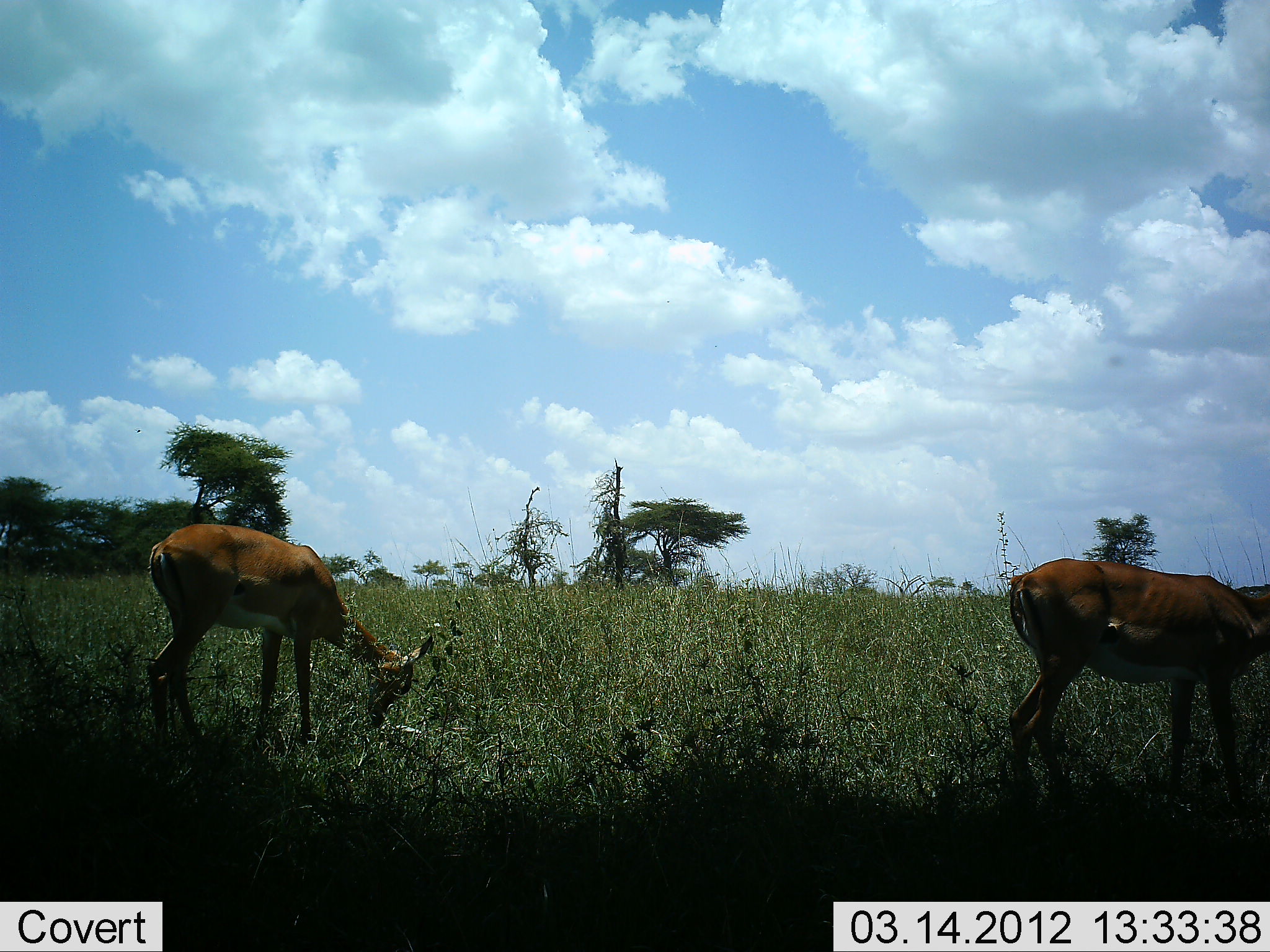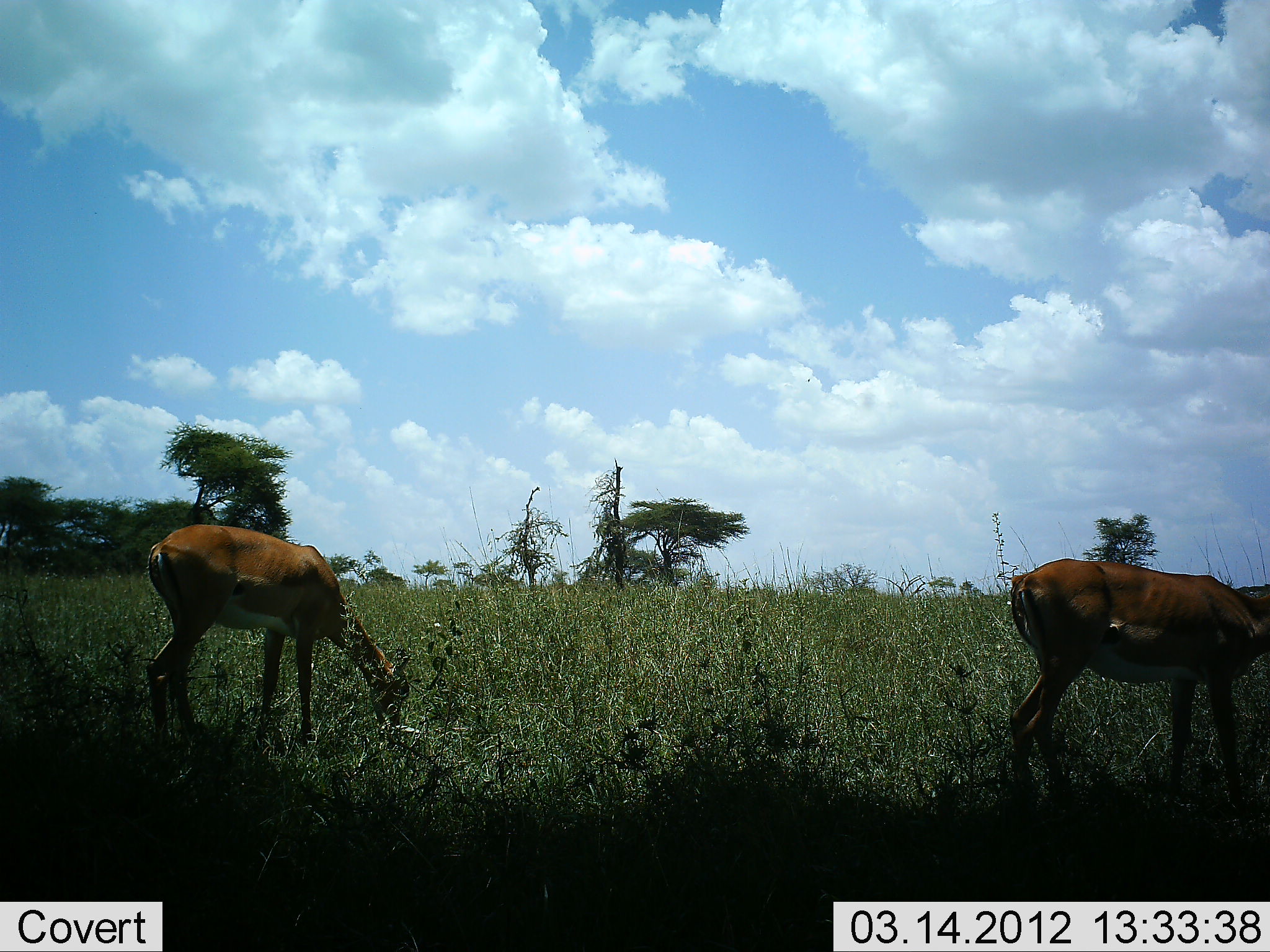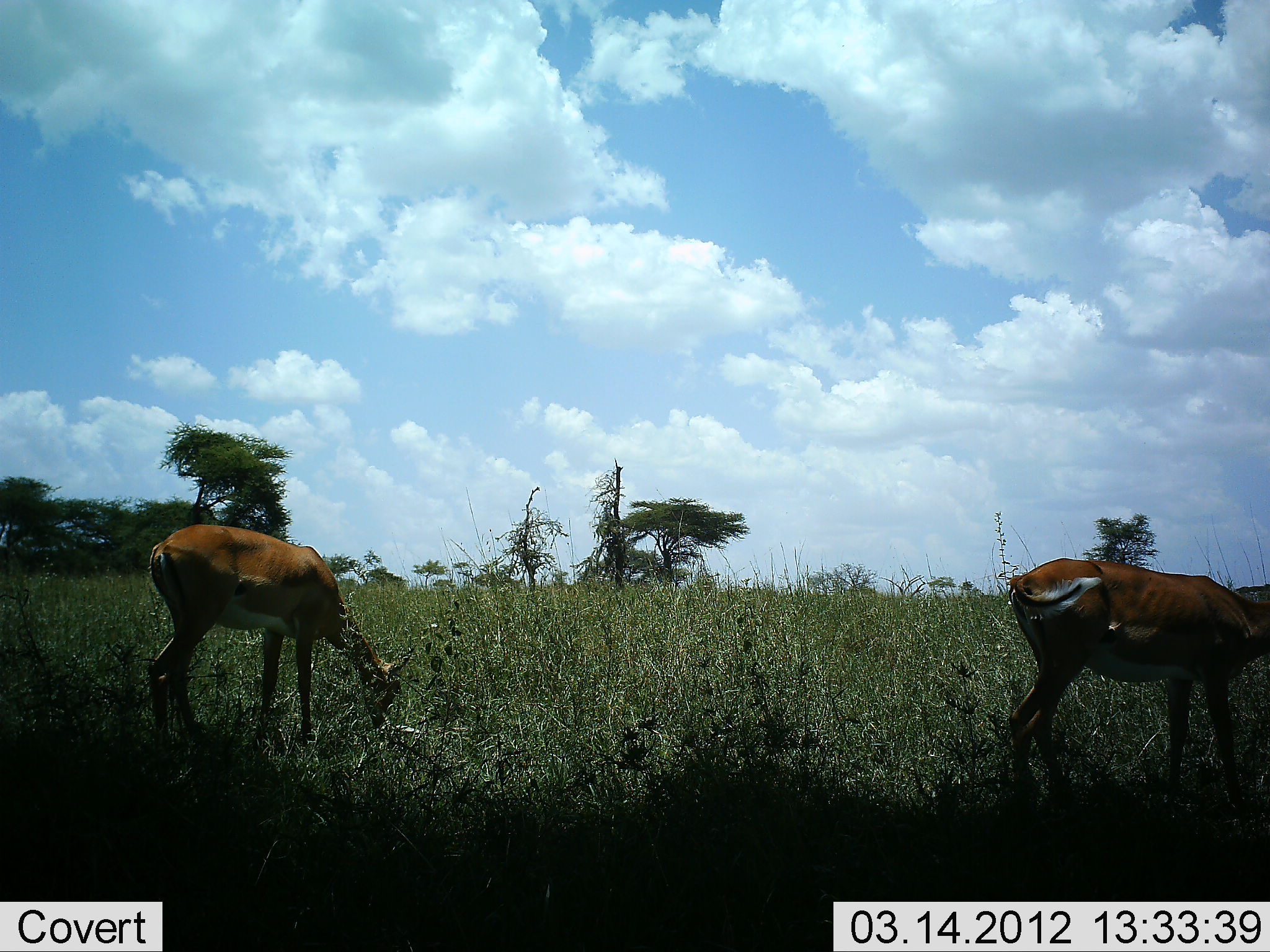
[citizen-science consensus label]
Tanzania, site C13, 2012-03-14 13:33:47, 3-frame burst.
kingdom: Animalia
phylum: Chordata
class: Mammalia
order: Artiodactyla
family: Bovidae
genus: Aepyceros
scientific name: Aepyceros melampus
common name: impala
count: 2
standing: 47%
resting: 0%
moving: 0%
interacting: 0%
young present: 0%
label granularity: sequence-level